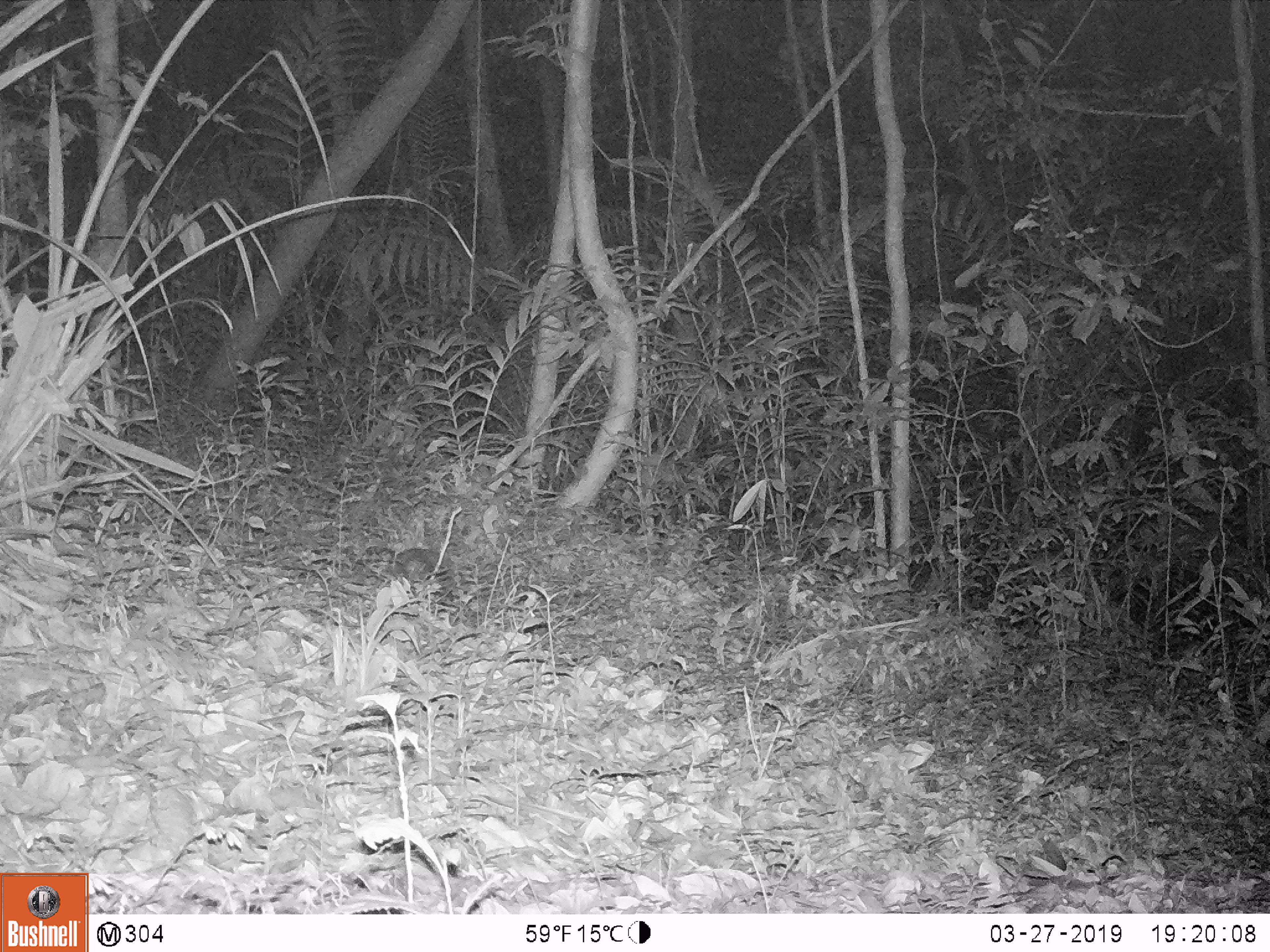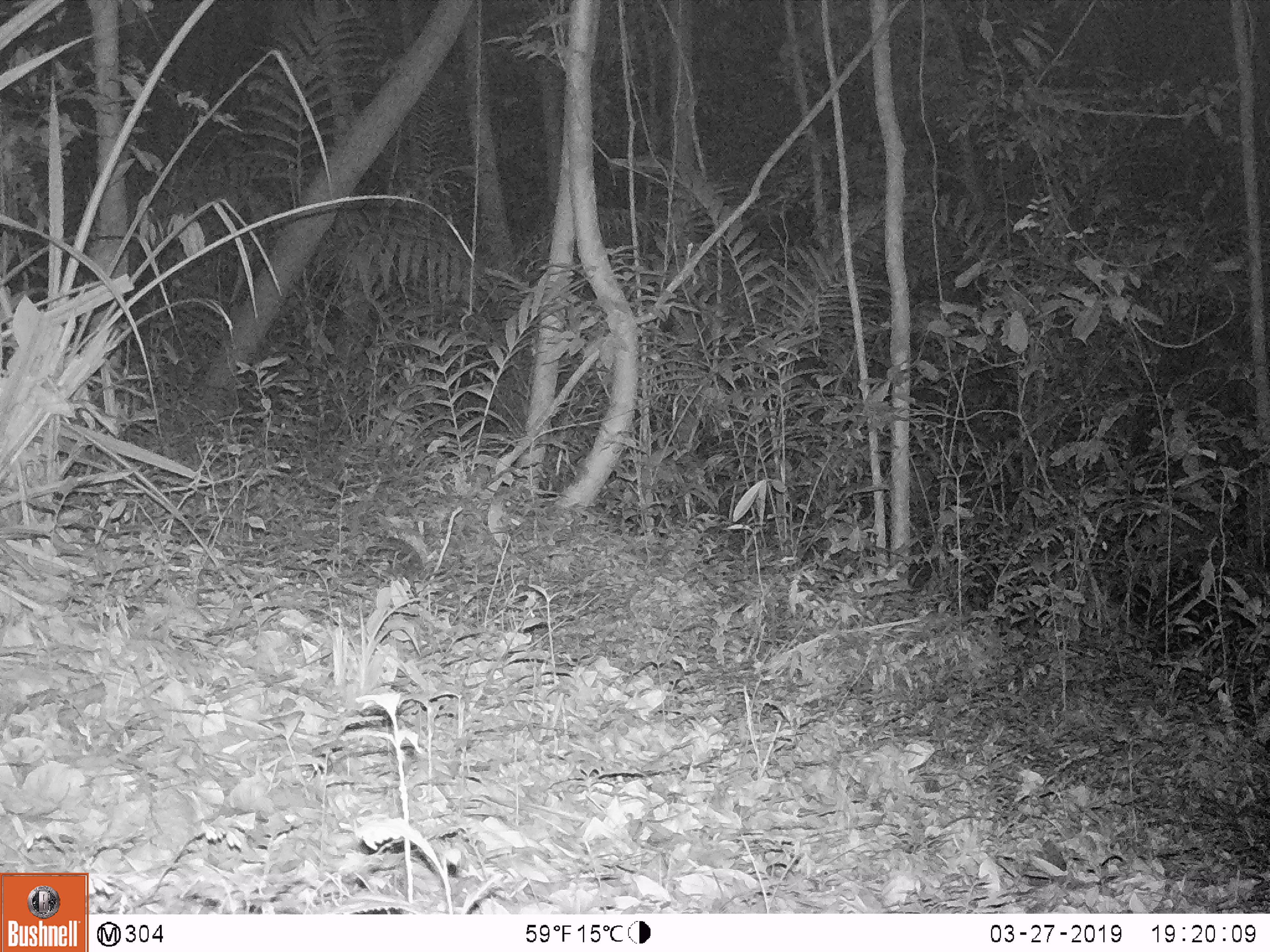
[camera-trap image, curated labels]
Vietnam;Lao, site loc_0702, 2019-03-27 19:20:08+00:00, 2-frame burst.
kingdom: Animalia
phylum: Chordata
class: Mammalia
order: Rodentia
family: Hystricidae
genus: Atherurus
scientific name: Atherurus macrourus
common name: asiatic brush-tailed porcupine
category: asiatic brush tailed porcupine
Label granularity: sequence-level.